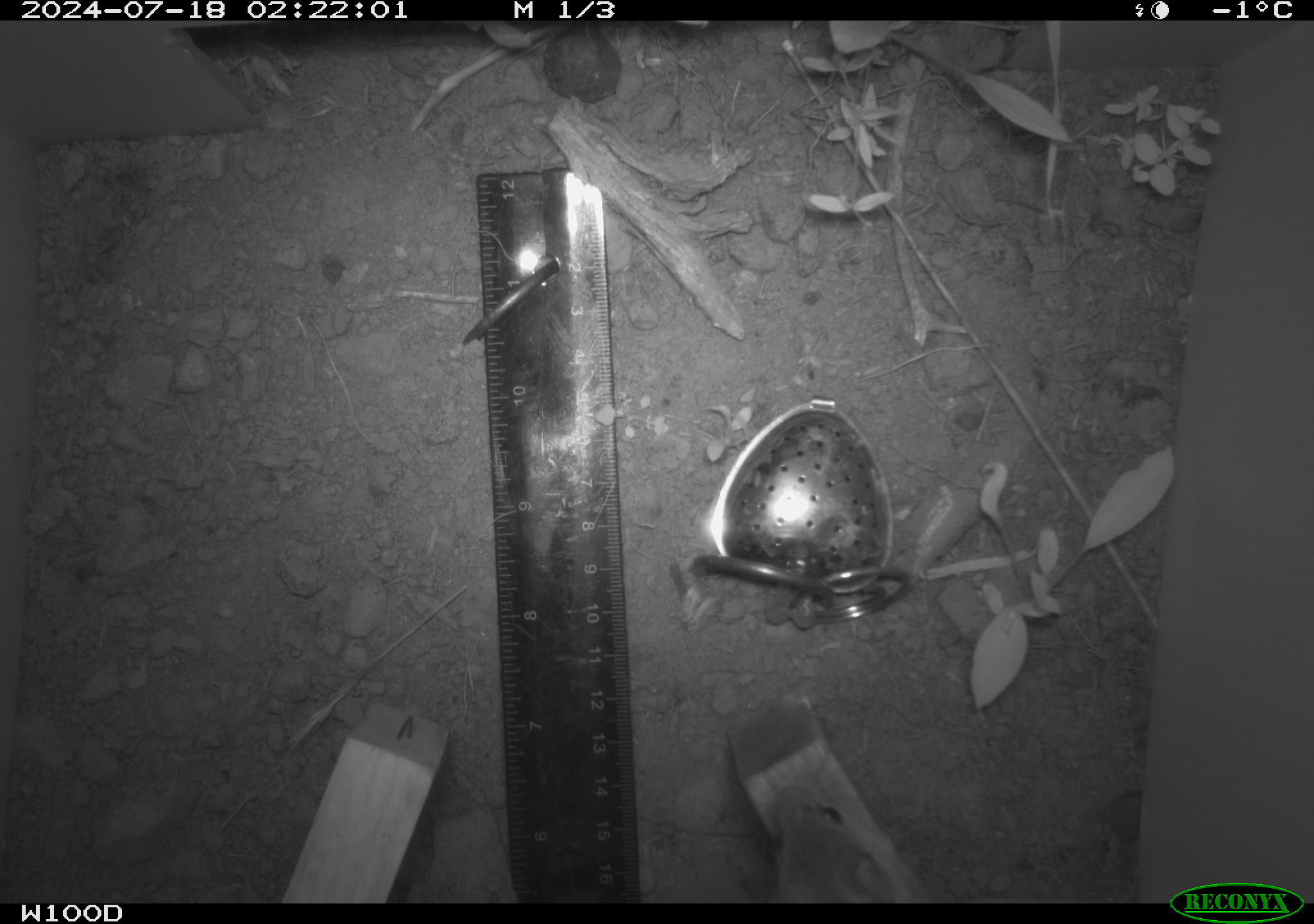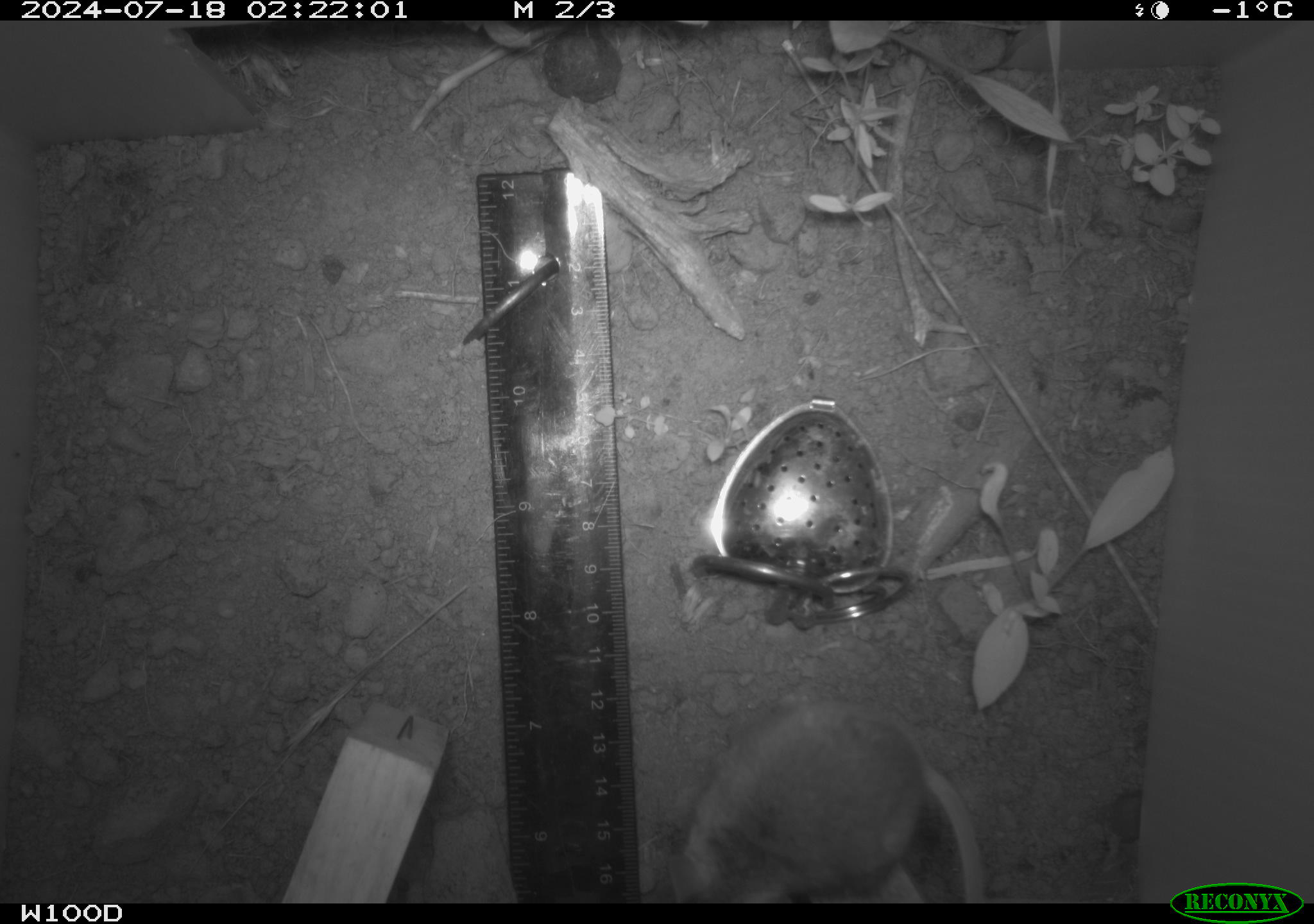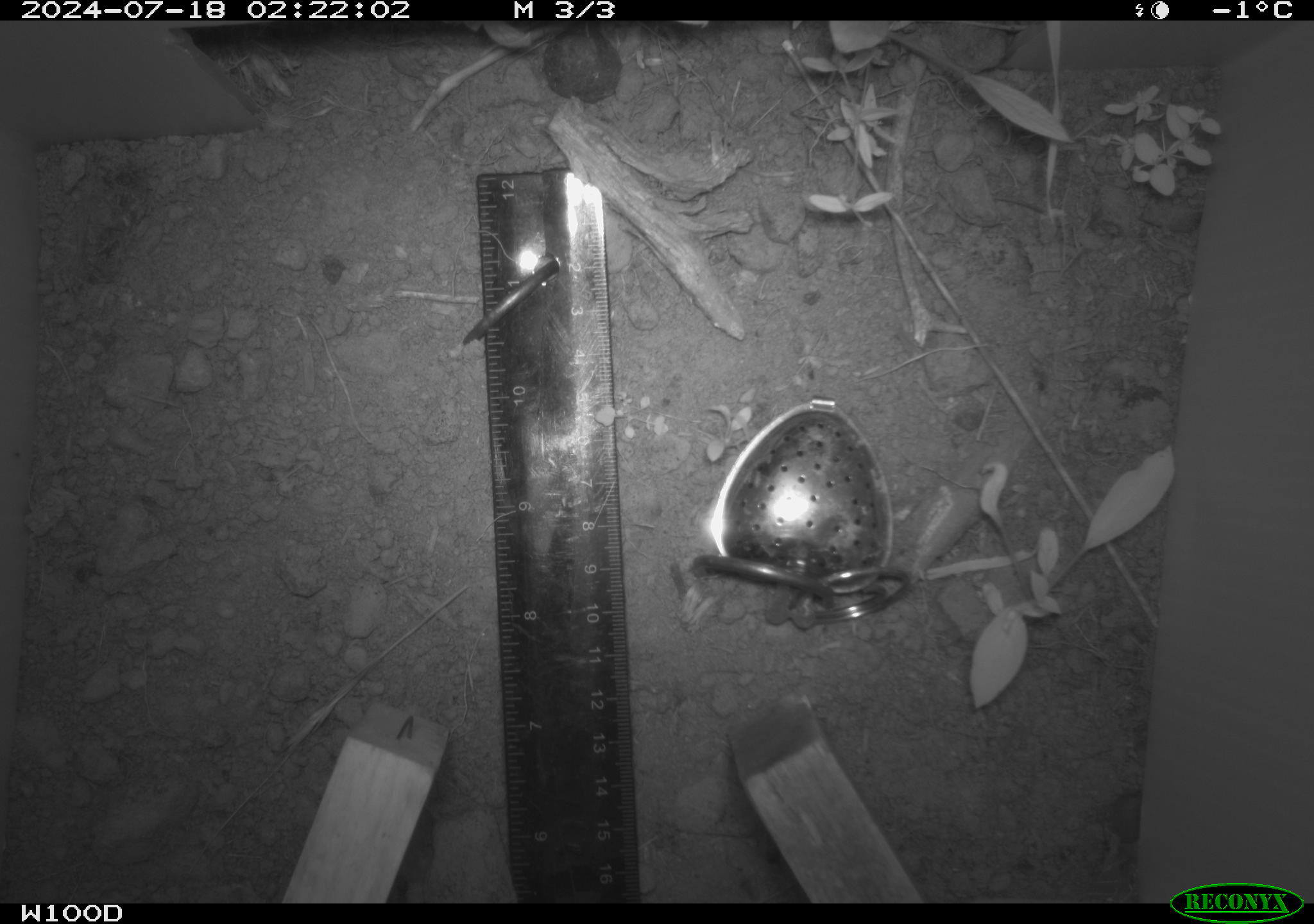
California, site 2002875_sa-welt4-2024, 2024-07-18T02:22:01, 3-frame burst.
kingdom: Animalia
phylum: Chordata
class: Mammalia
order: Rodentia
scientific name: Rodentia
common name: mouse species